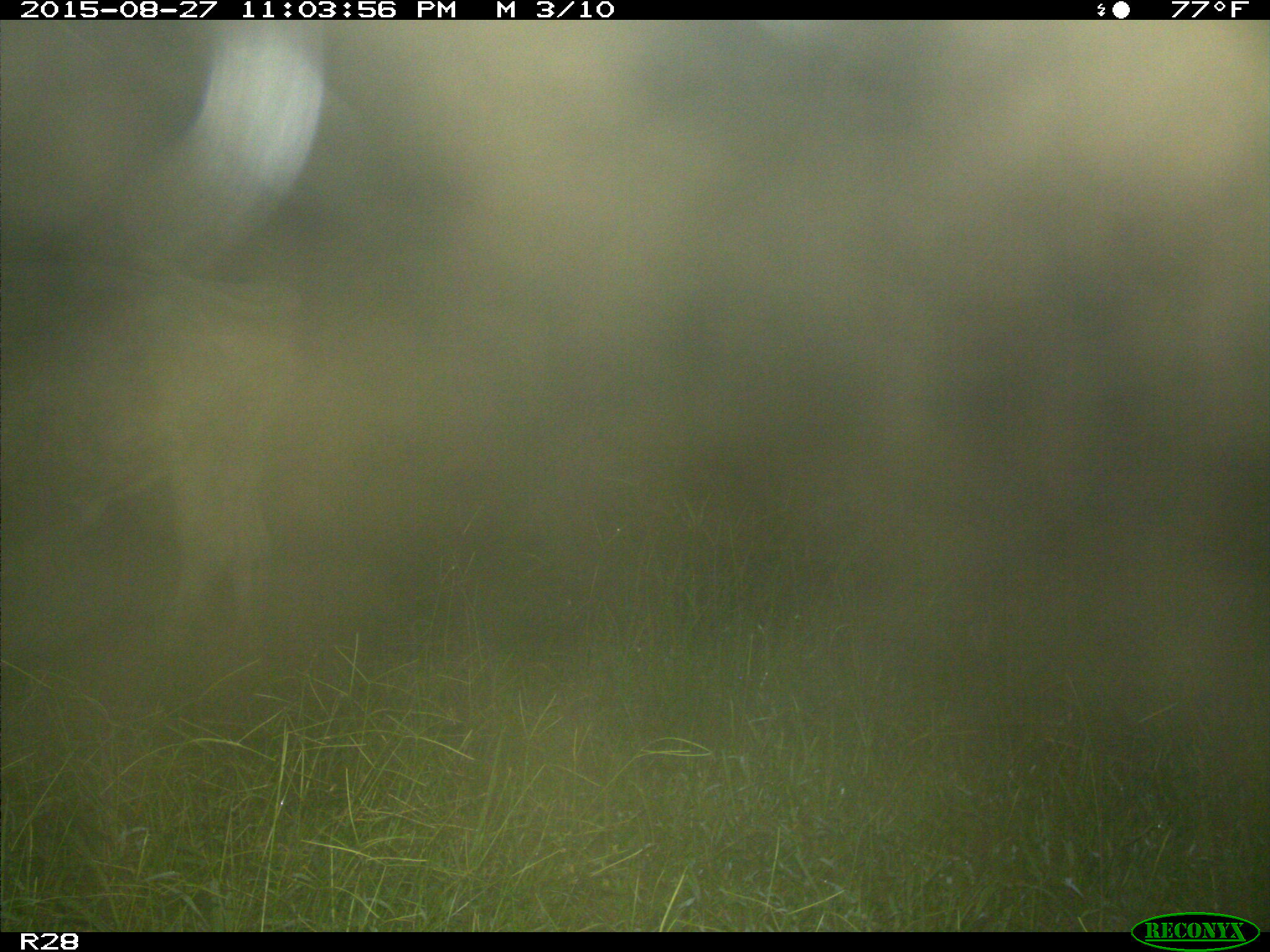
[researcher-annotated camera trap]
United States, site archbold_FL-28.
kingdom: Animalia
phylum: Chordata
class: Mammalia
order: Artiodactyla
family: Bovidae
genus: Bos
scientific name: Bos taurus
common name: domestic cow